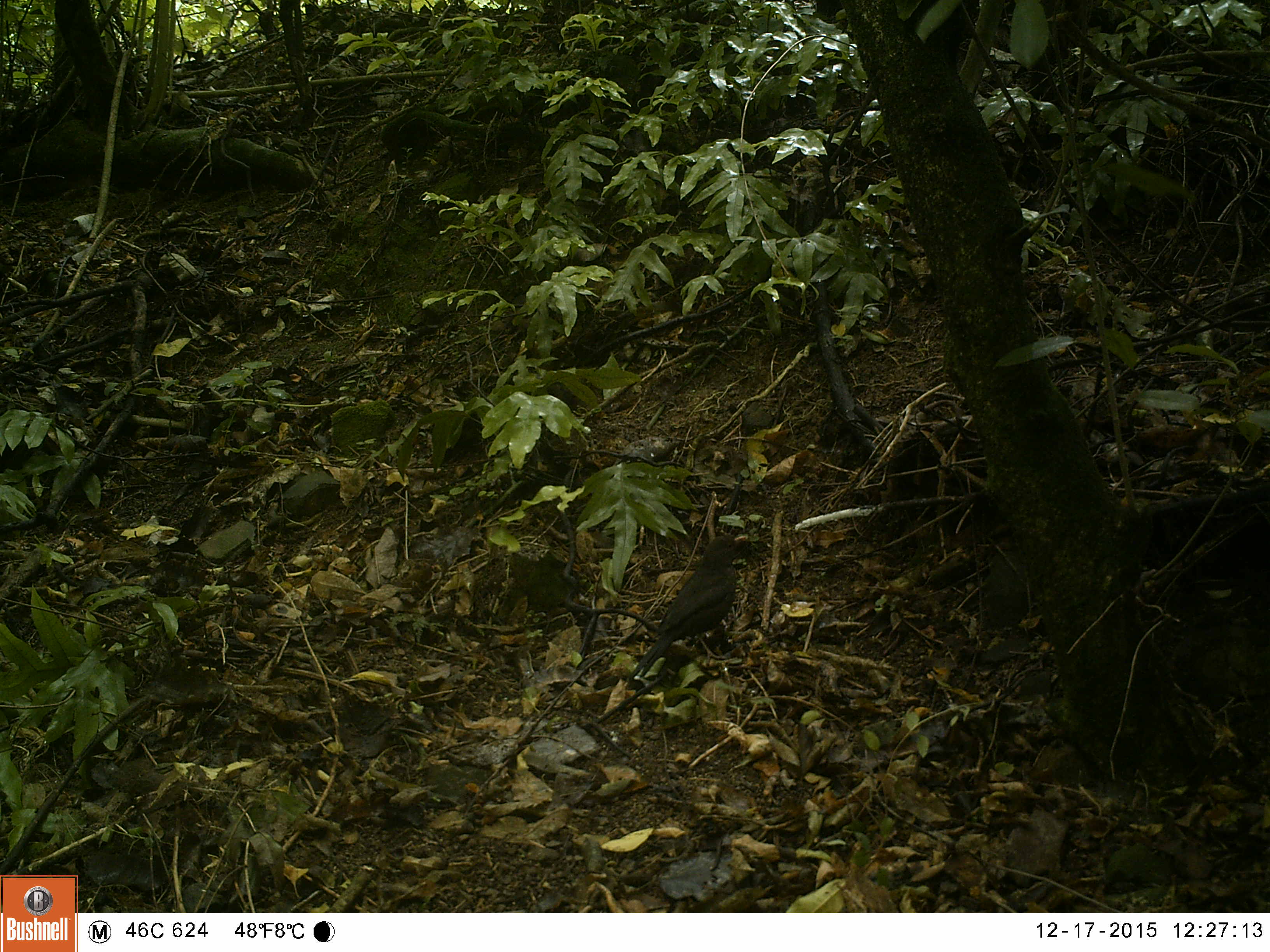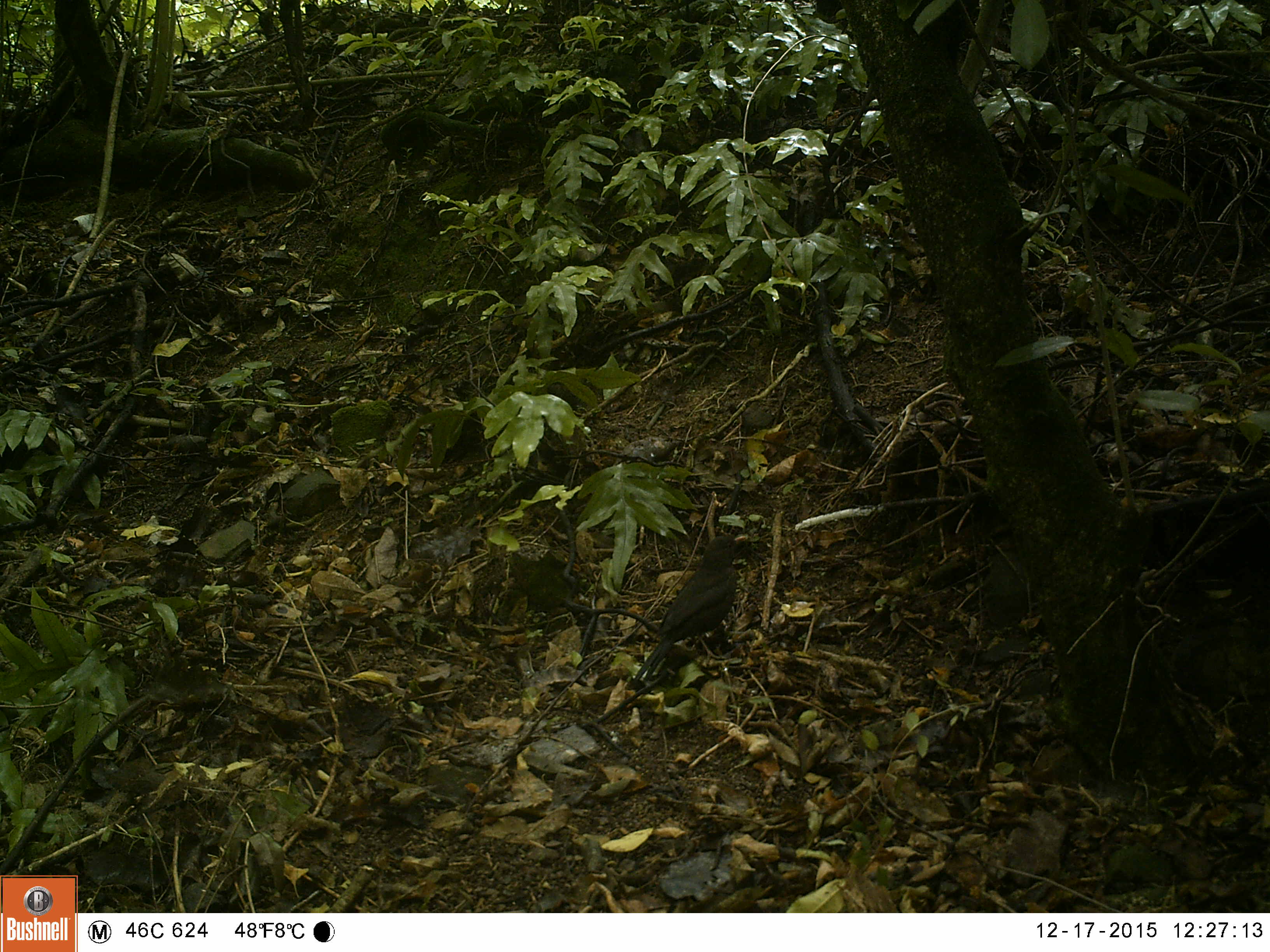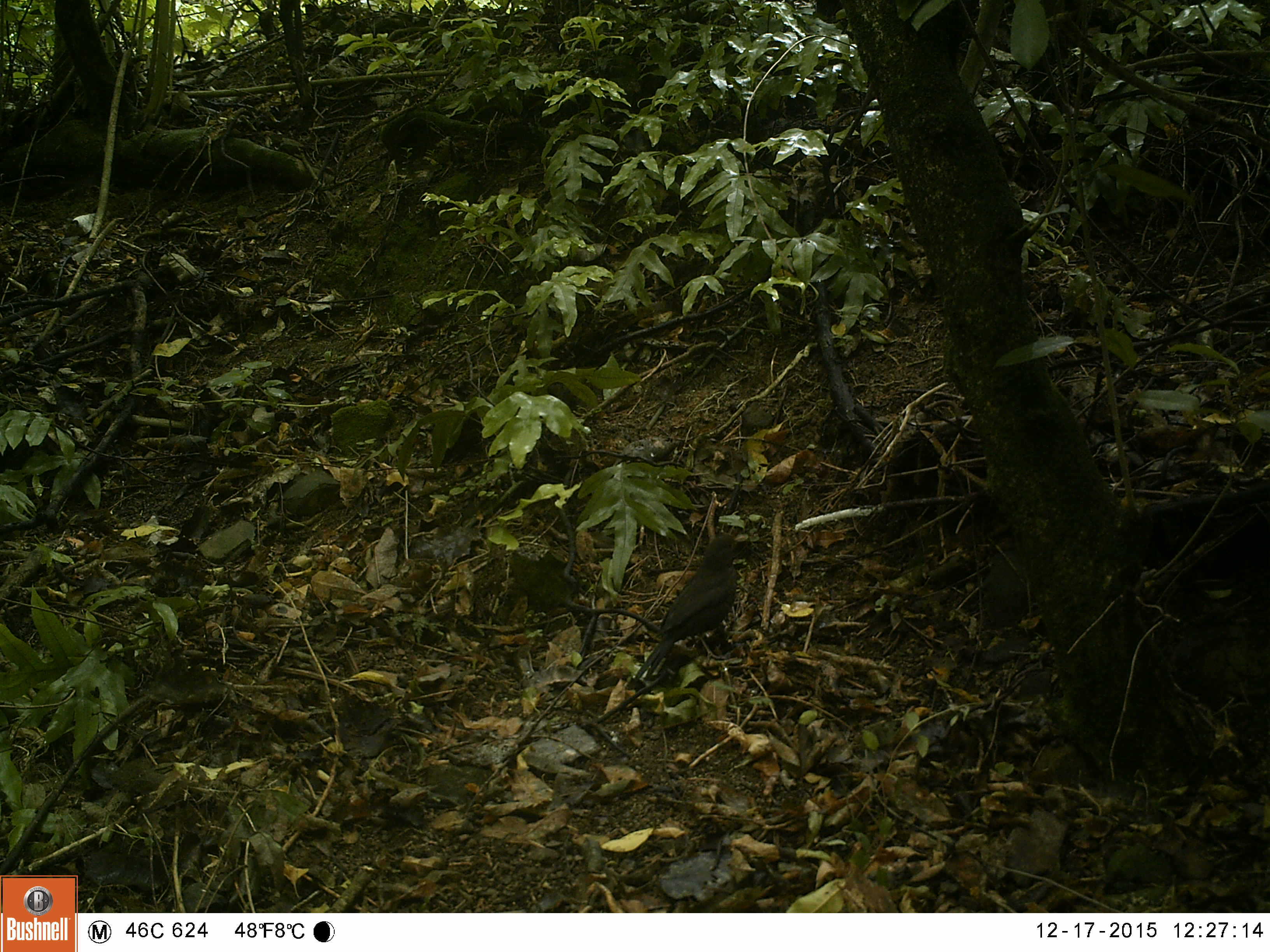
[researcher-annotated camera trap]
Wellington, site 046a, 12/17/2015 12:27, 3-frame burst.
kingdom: Animalia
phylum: Chordata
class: Aves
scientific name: Aves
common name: bird